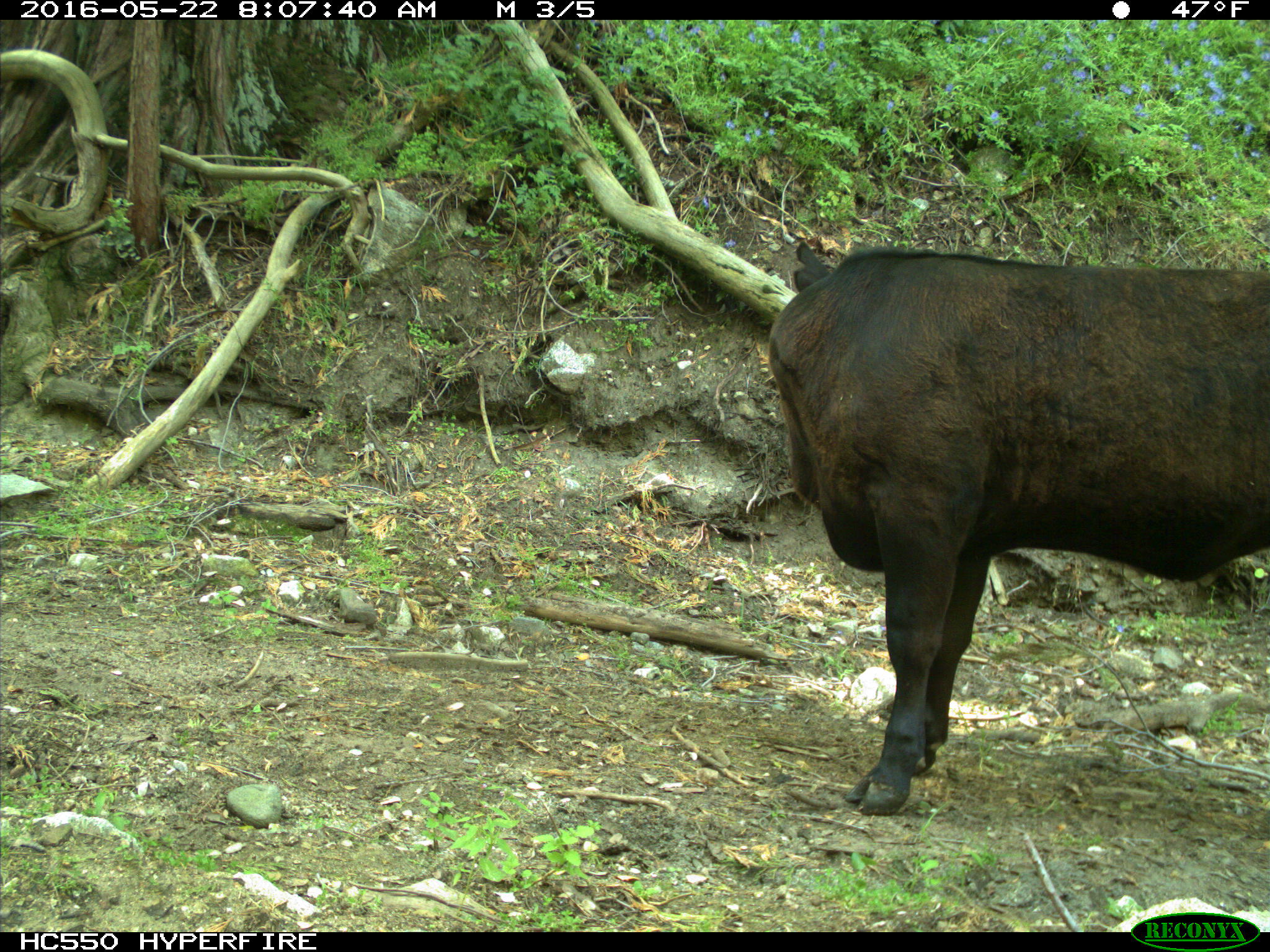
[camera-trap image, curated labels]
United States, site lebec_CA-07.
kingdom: Animalia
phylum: Chordata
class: Mammalia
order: Artiodactyla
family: Bovidae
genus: Bos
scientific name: Bos taurus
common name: domestic cow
Bos taurus (domestic cow).